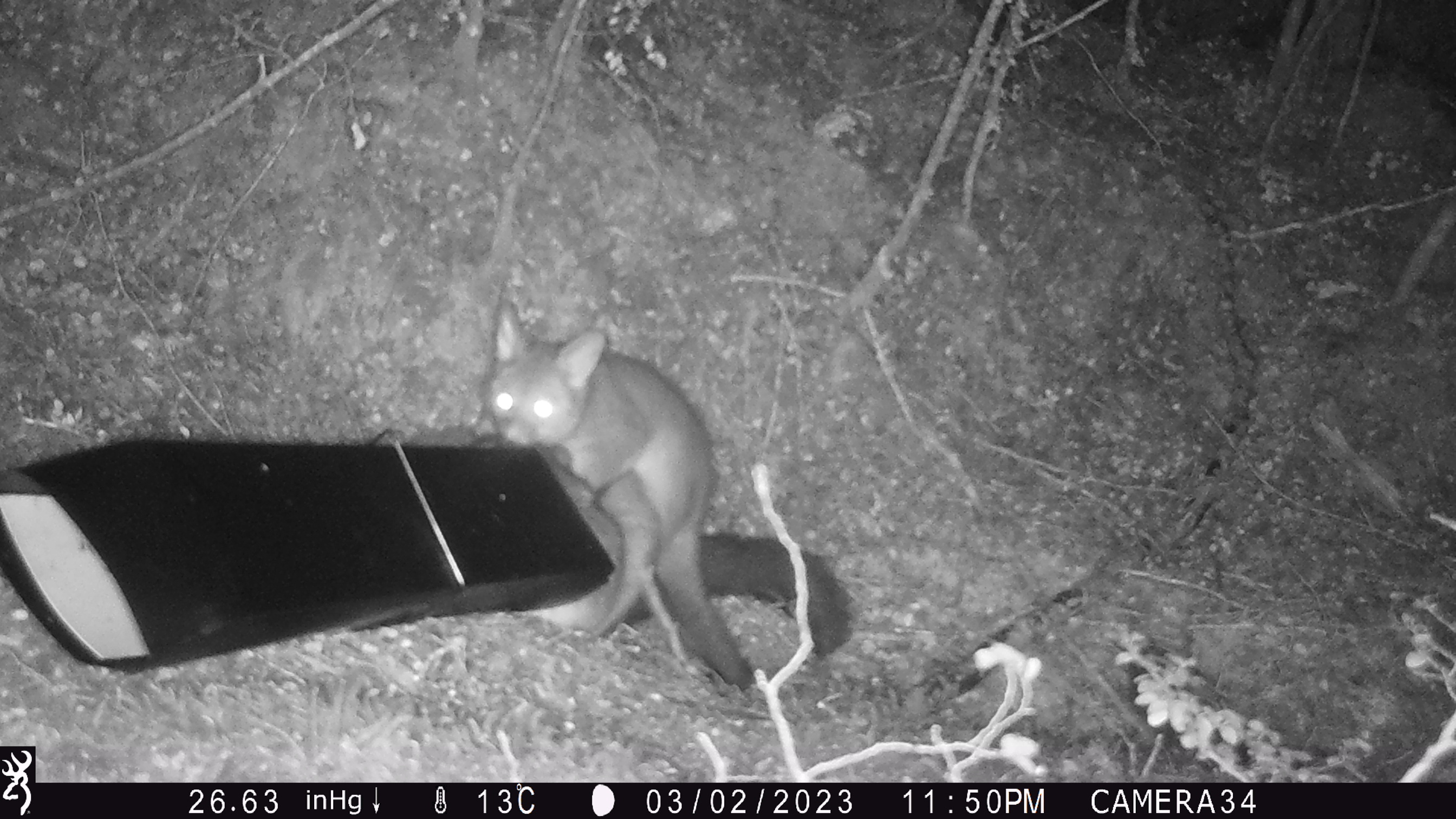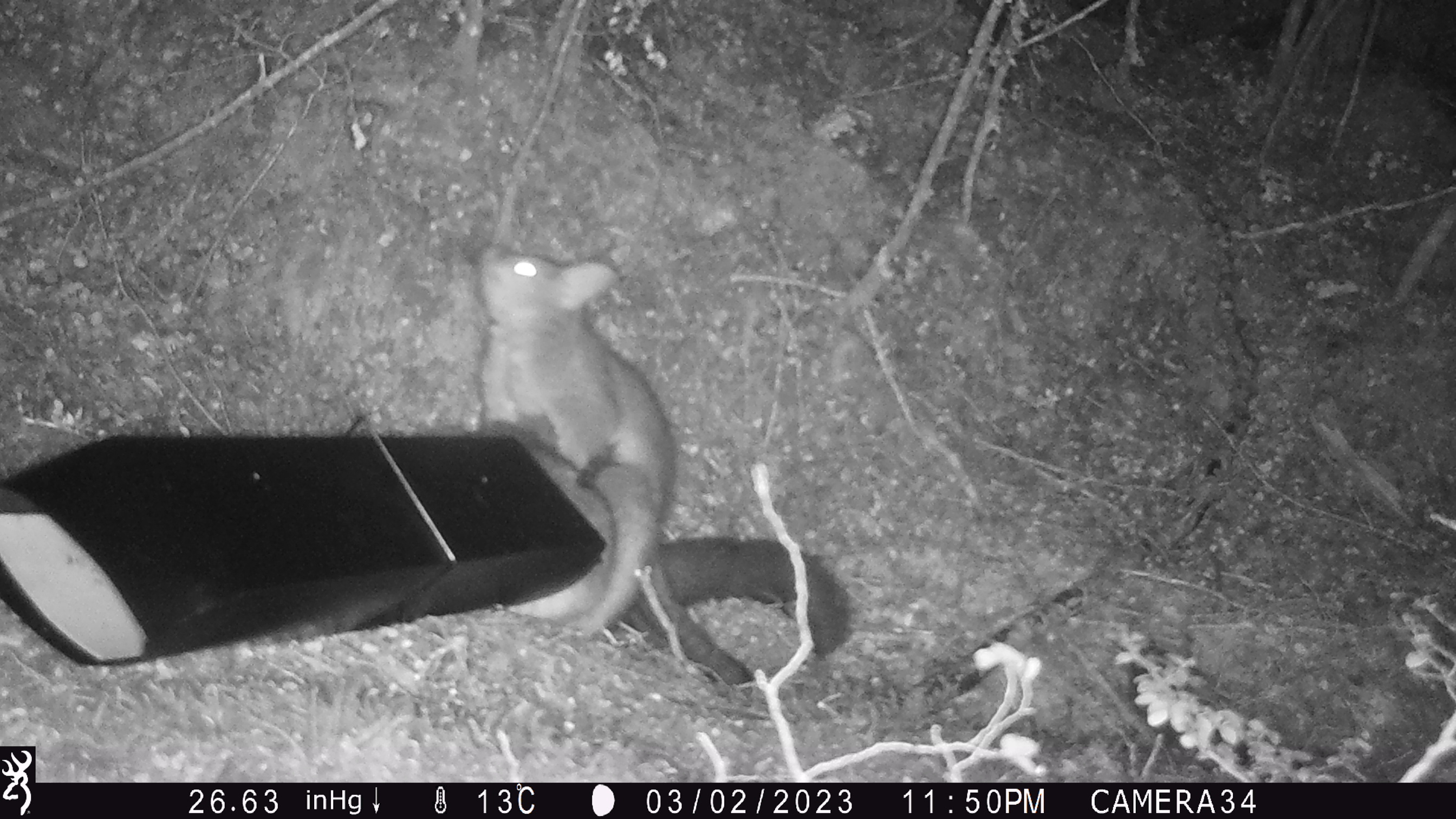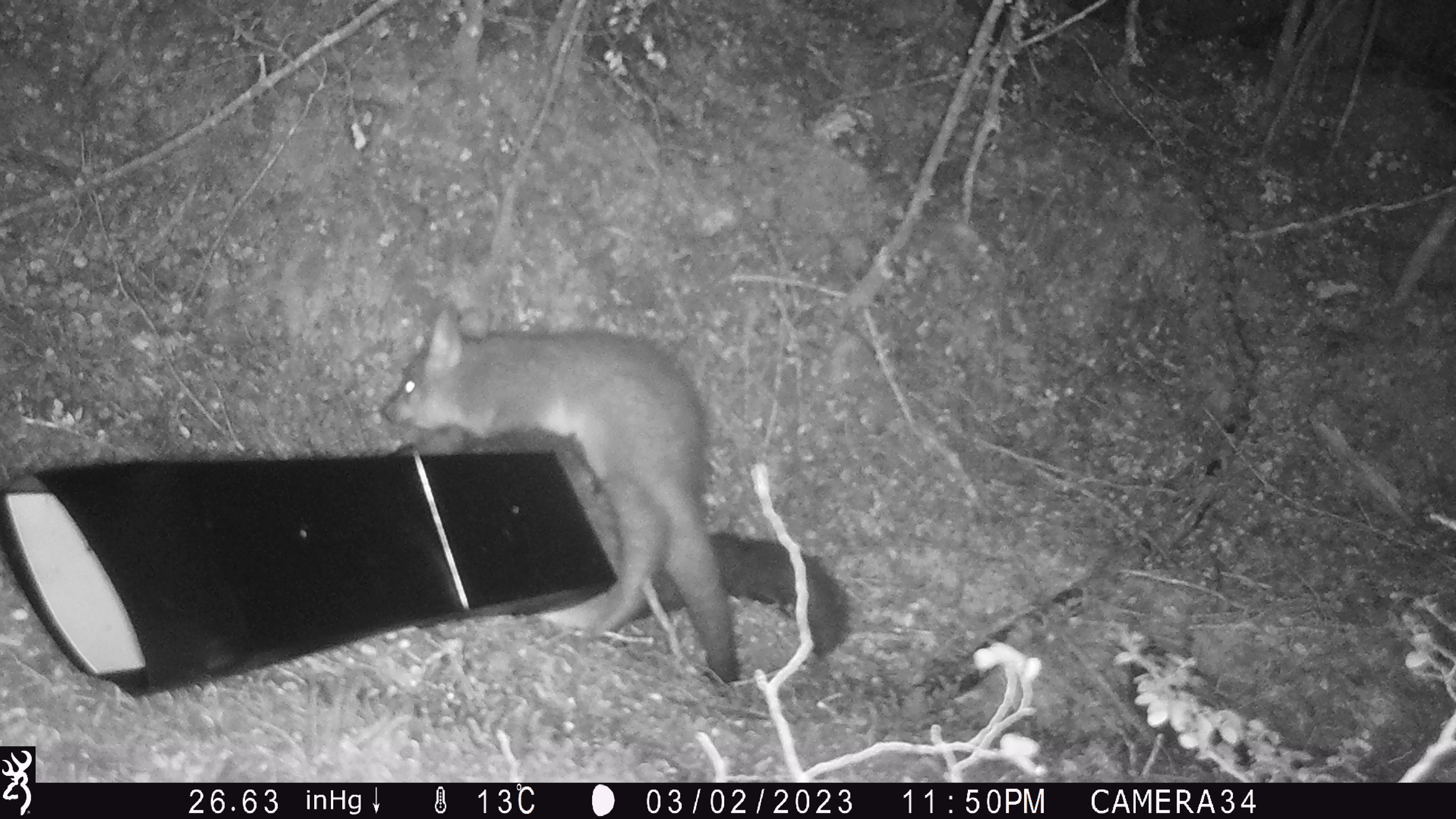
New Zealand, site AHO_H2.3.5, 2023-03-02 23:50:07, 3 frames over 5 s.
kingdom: Animalia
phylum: Chordata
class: Mammalia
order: Carnivora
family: Mustelidae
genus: Mustela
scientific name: Mustela erminea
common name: stoat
Stoat (Mustela erminea).